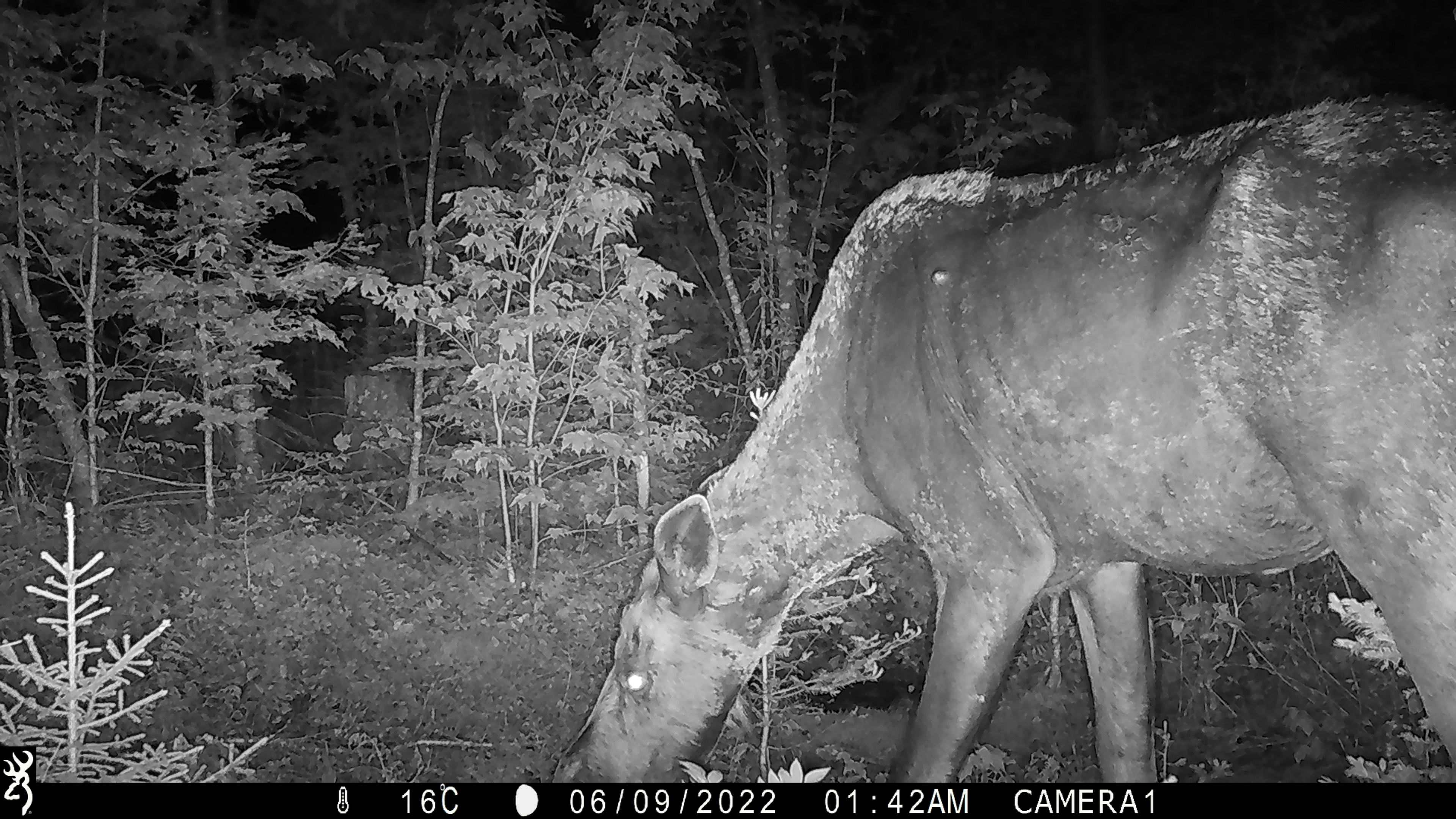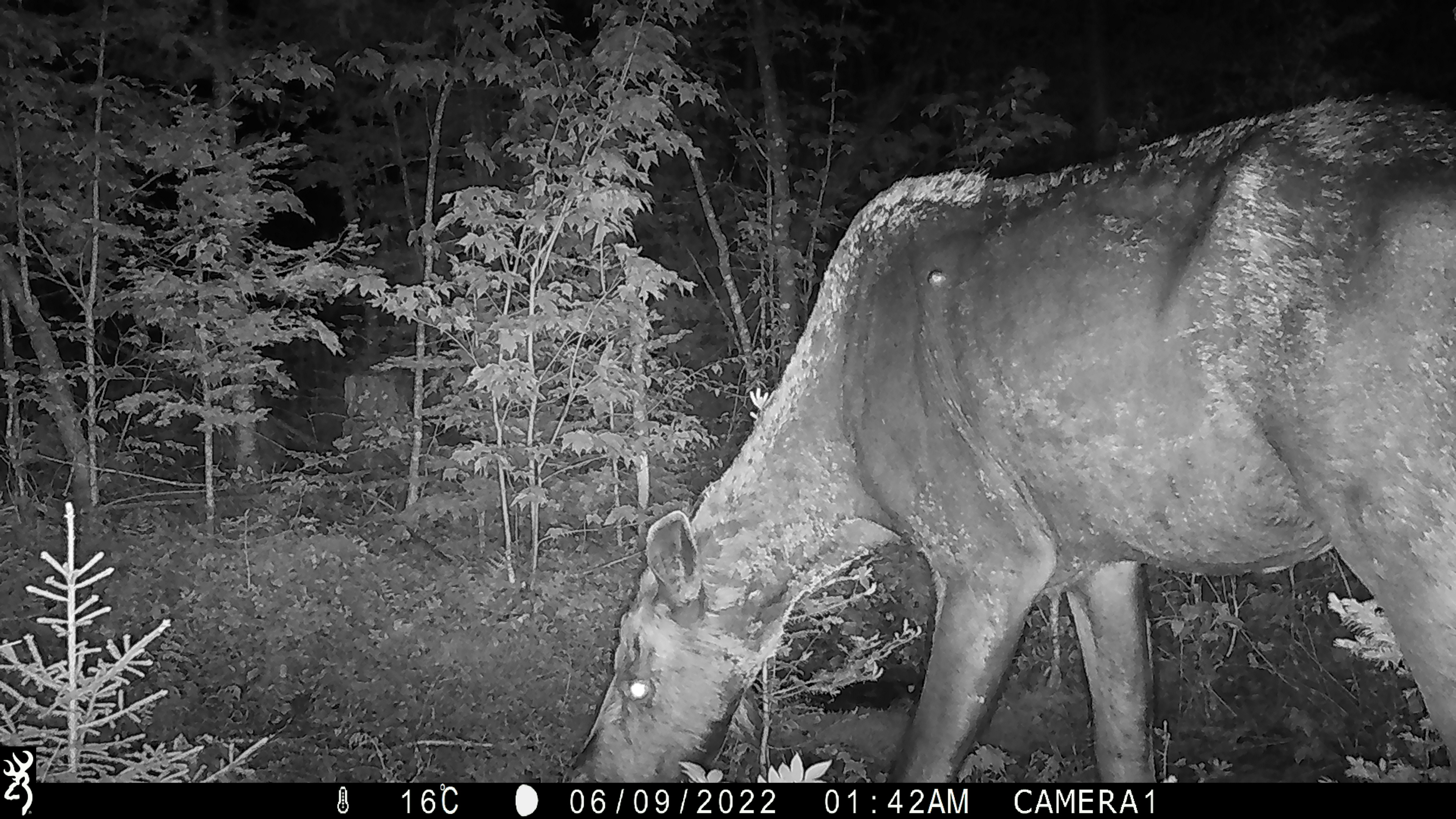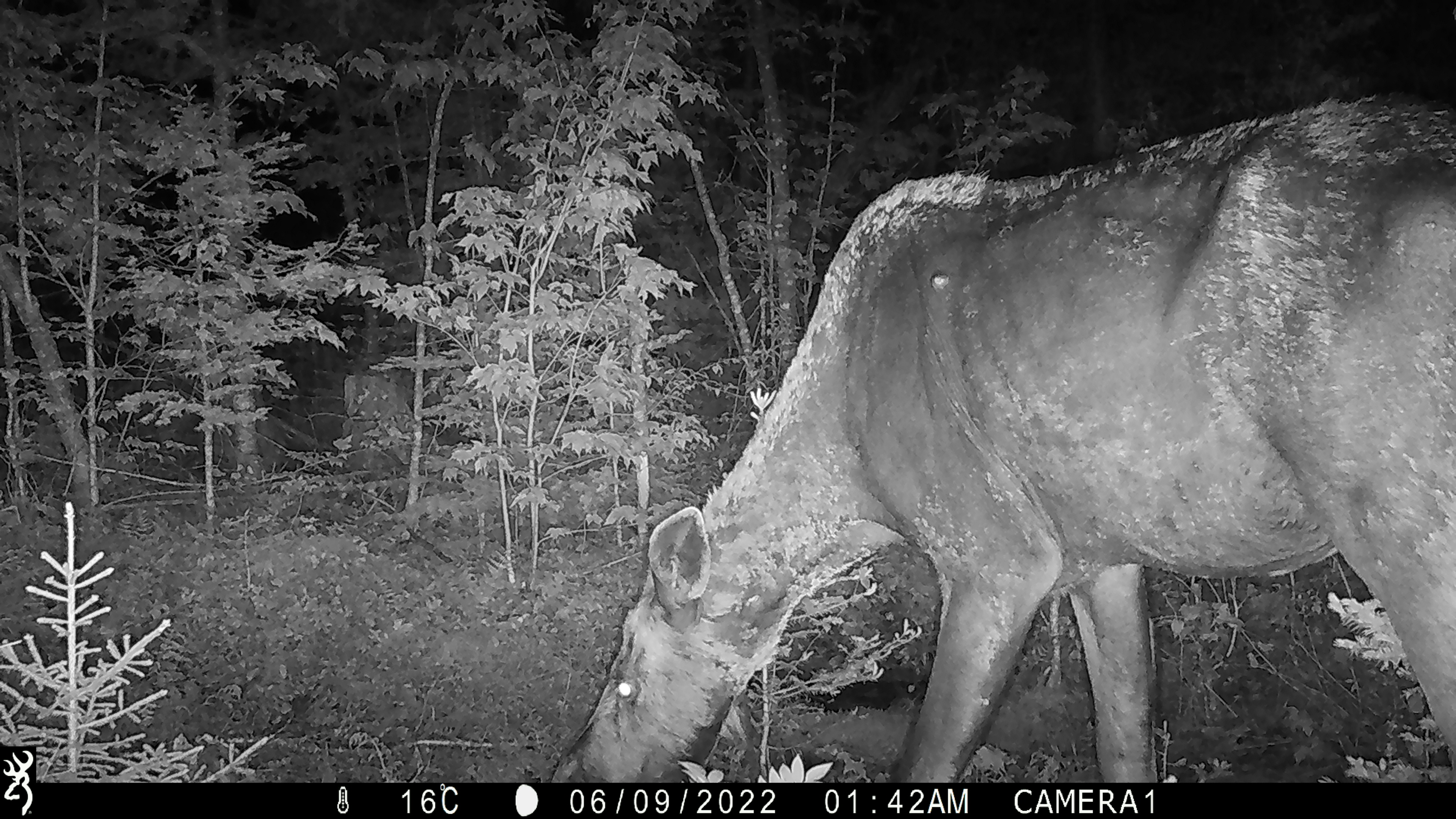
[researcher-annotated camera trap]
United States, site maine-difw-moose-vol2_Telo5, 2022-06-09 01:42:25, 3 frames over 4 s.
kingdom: Animalia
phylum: Chordata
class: Mammalia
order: Artiodactyla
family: Cervidae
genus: Alces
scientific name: Alces alces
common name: moose